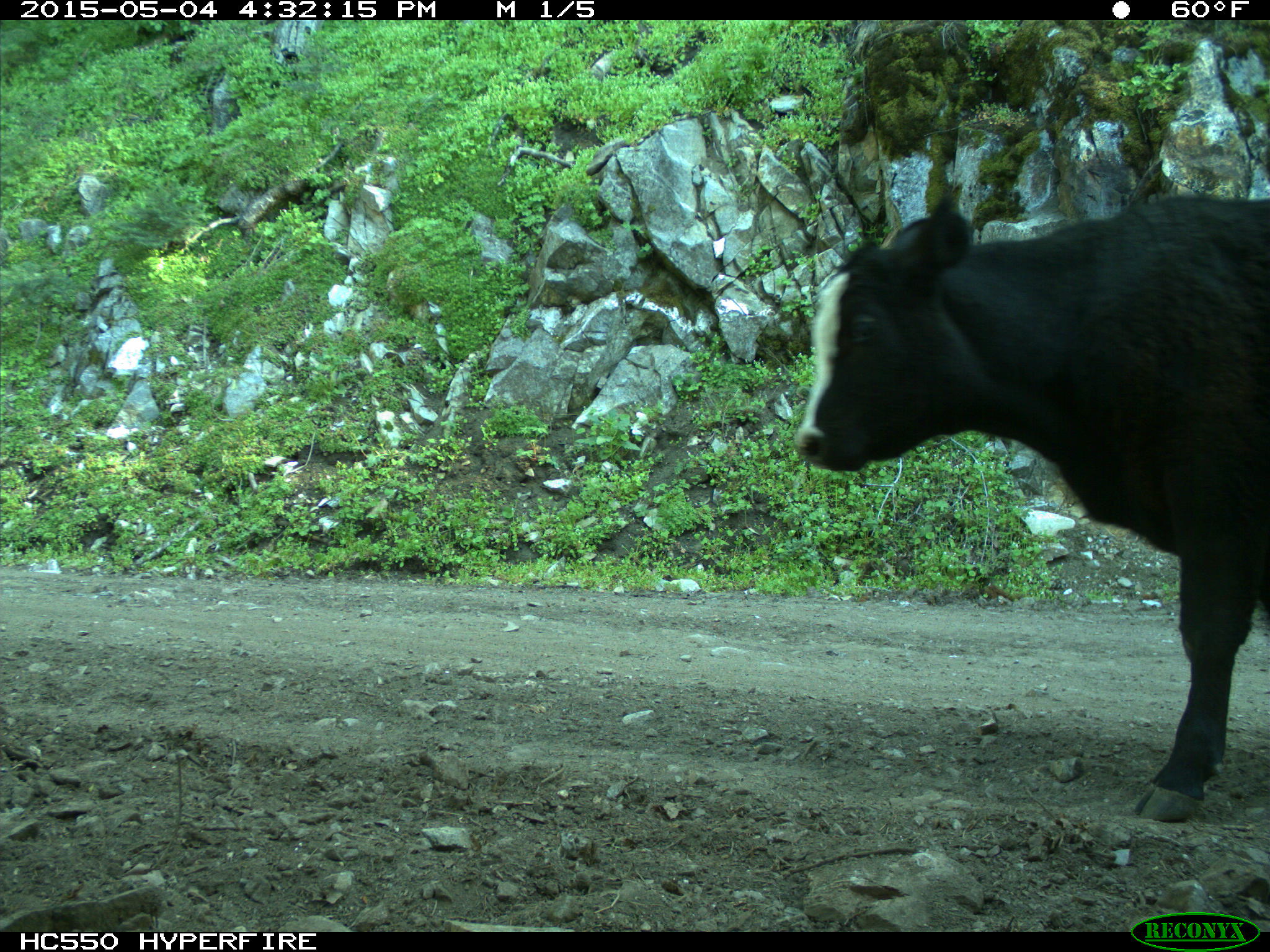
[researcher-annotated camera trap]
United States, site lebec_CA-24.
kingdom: Animalia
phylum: Chordata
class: Mammalia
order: Artiodactyla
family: Bovidae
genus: Bos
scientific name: Bos taurus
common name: domestic cow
Bos taurus (domestic cow).